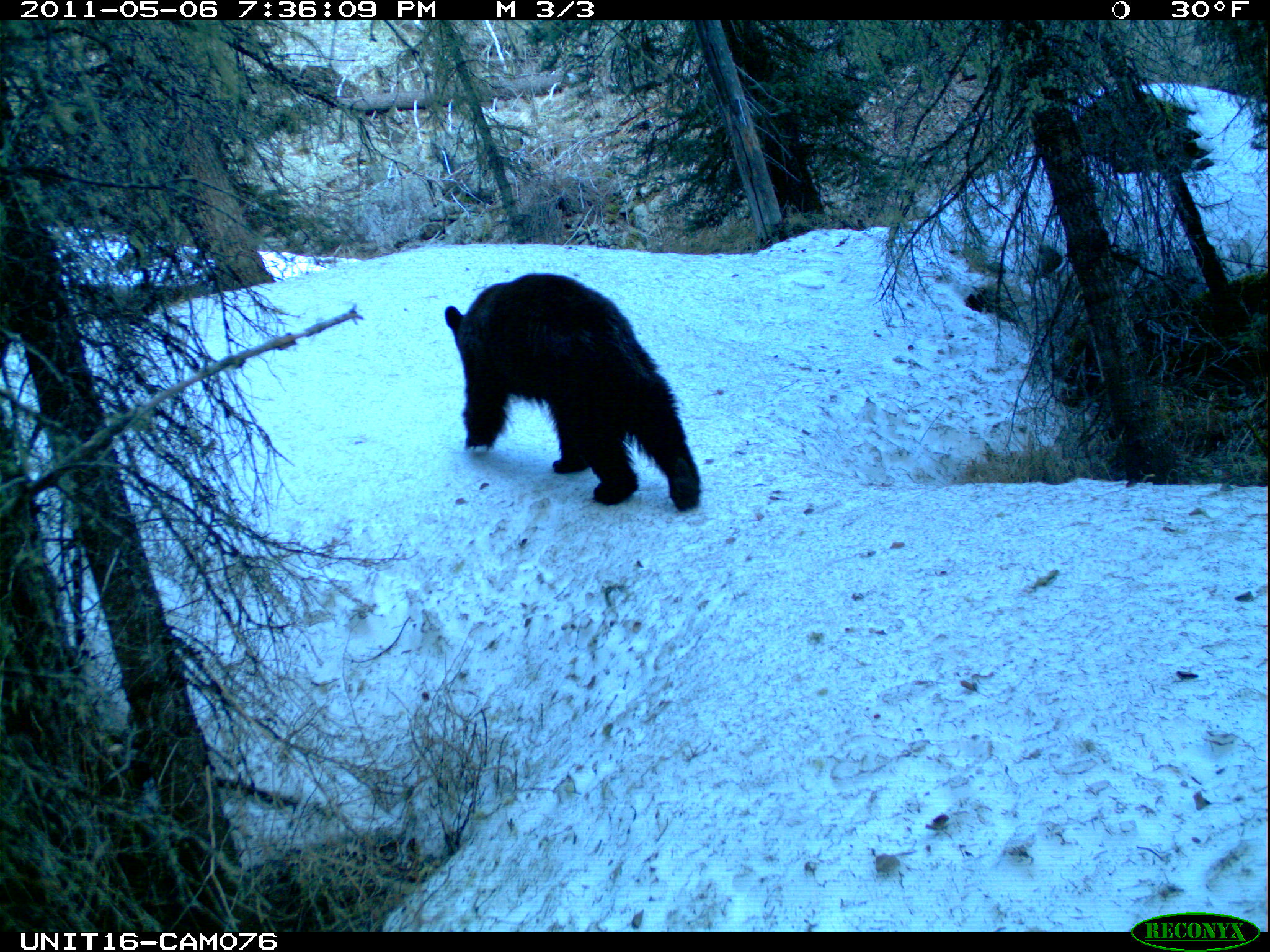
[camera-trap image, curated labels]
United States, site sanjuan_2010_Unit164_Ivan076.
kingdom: Animalia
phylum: Chordata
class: Mammalia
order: Carnivora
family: Ursidae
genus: Ursus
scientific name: Ursus americanus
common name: american black bear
Ursus americanus (american black bear).